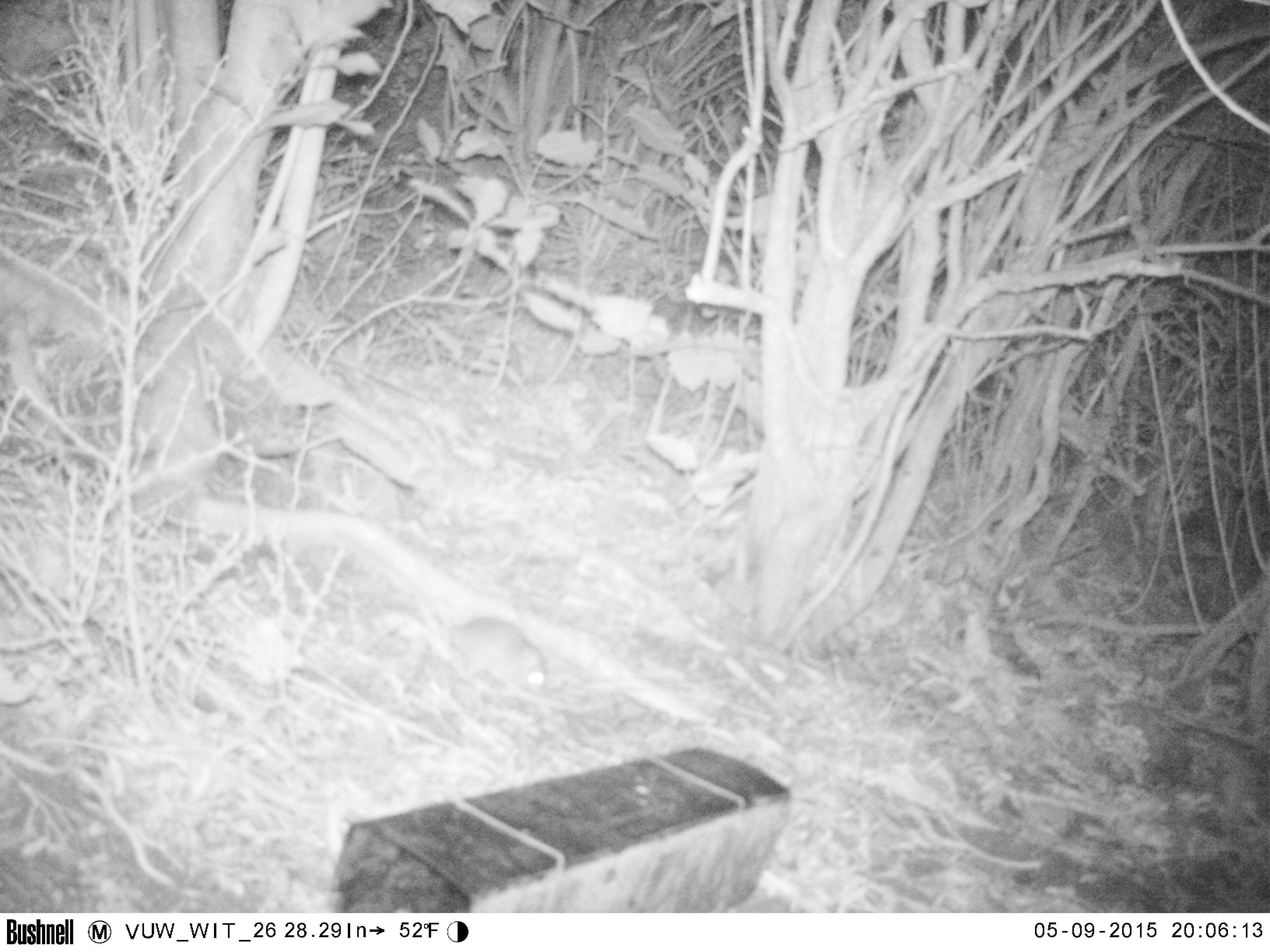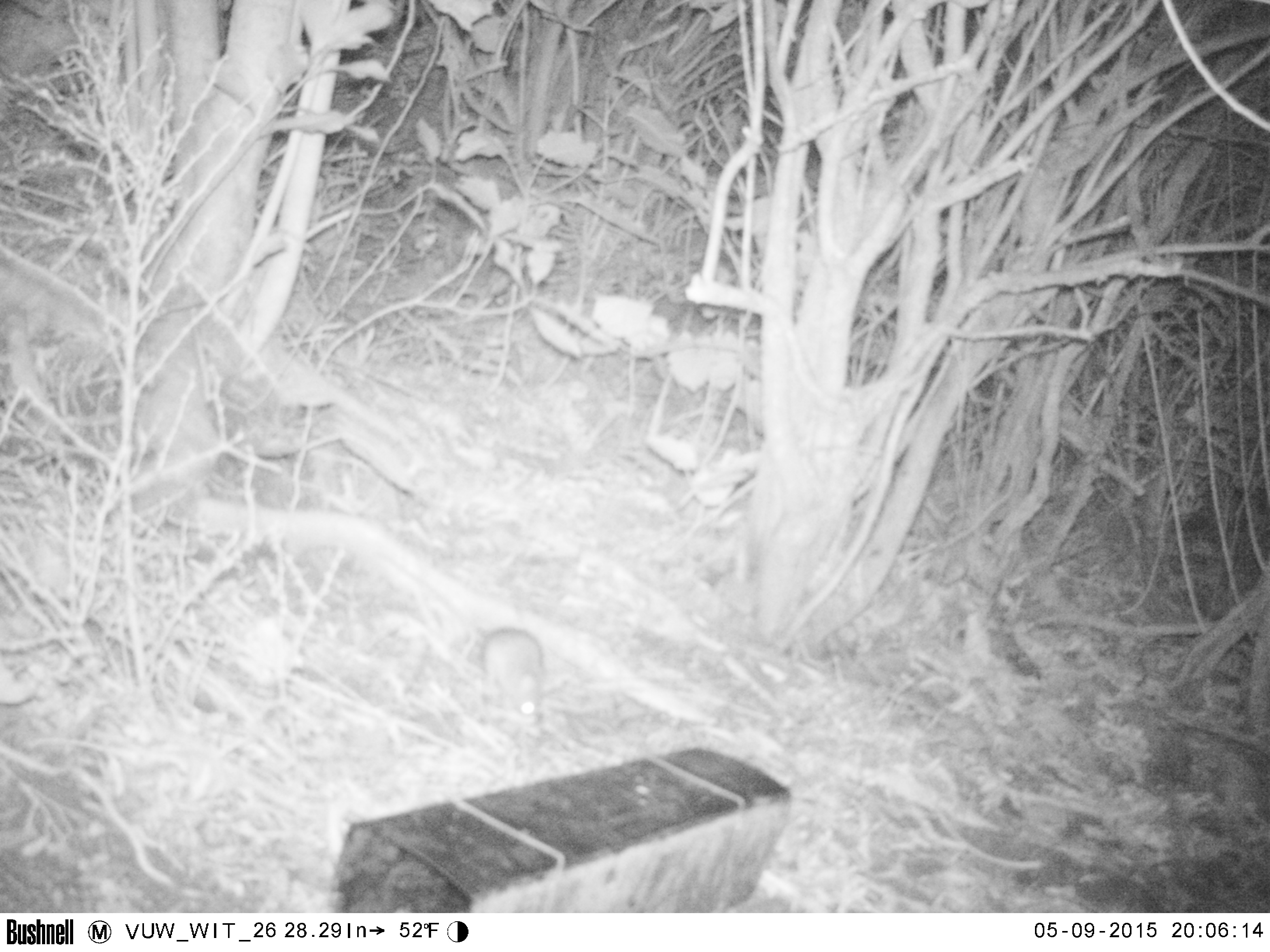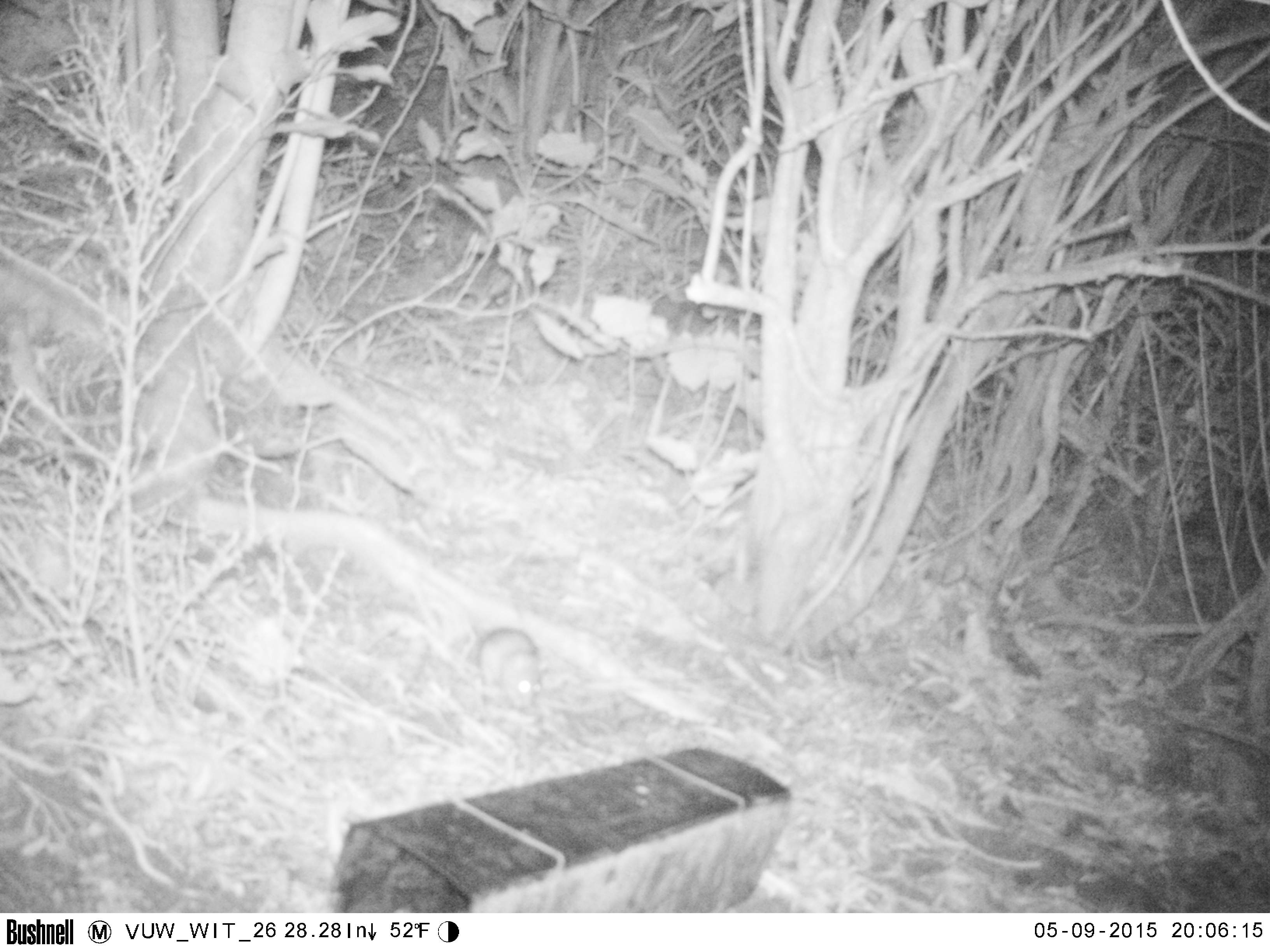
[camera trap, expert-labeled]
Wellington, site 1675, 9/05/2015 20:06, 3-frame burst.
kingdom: Animalia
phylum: Chordata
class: Mammalia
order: Rodentia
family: Muridae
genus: Rattus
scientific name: Rattus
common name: rat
Rat (Rattus).